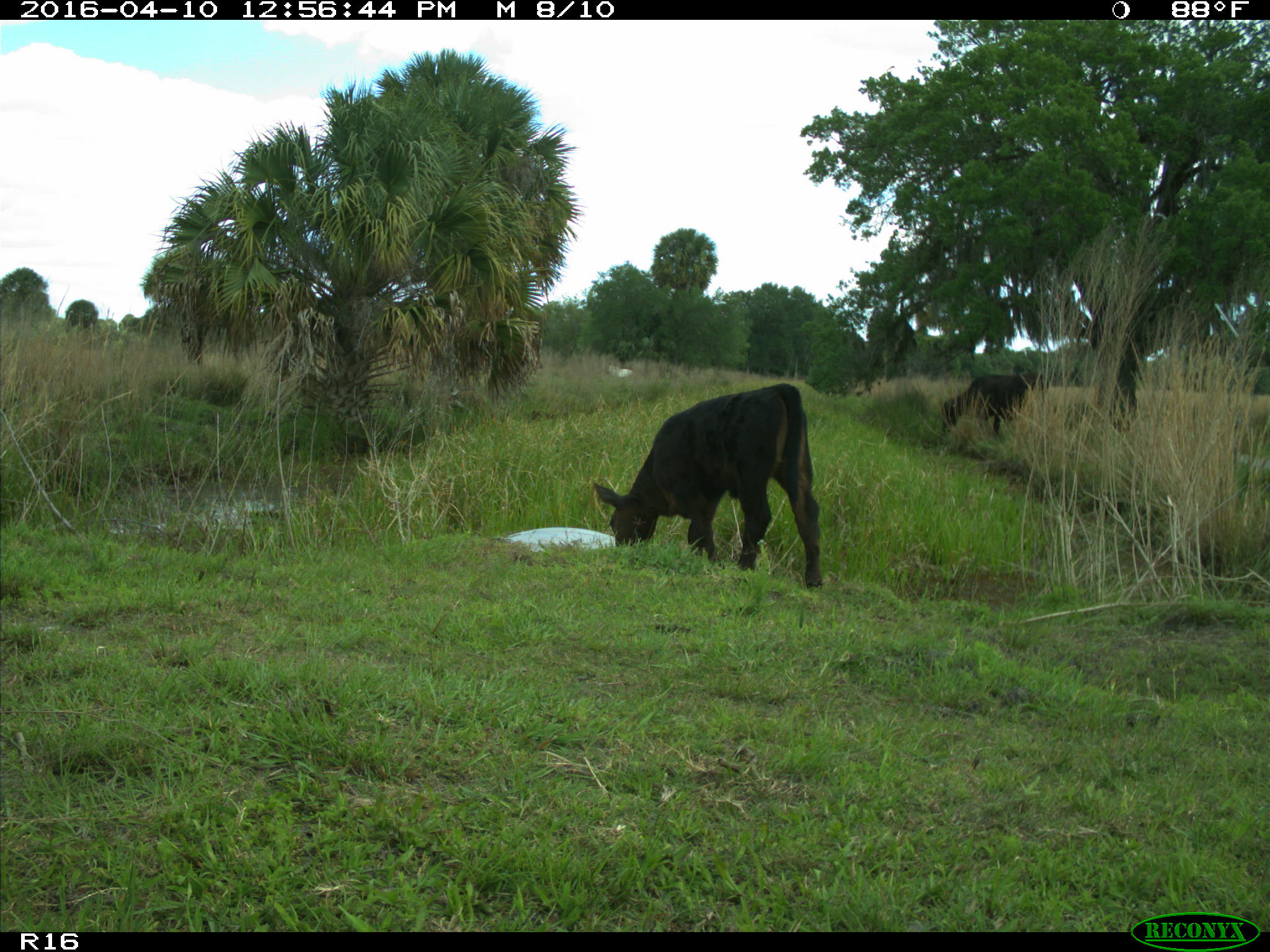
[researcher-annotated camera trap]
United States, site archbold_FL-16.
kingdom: Animalia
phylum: Chordata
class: Mammalia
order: Artiodactyla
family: Bovidae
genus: Bos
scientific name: Bos taurus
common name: domestic cow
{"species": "Bos taurus (domestic cow)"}